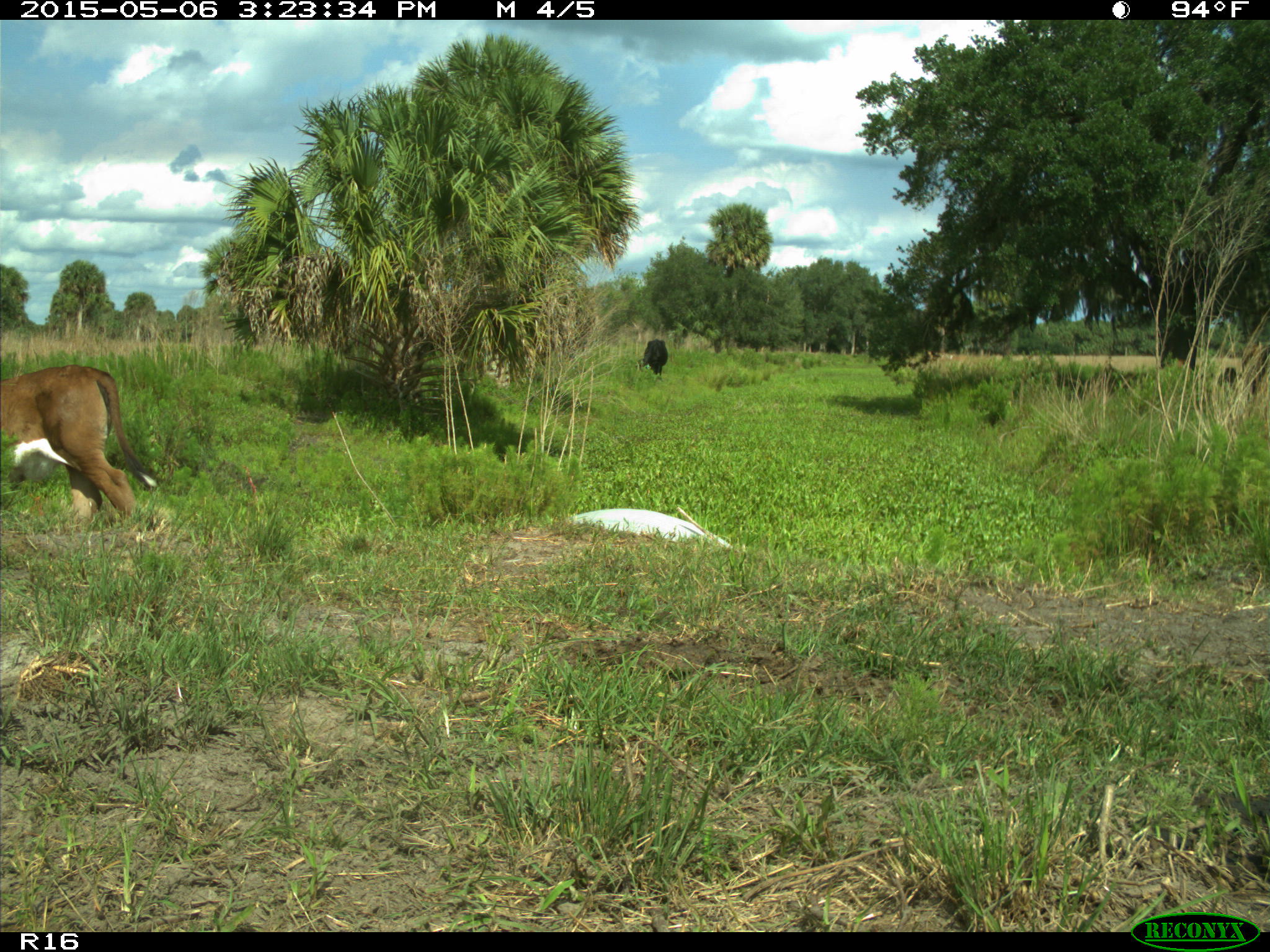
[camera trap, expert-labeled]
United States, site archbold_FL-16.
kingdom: Animalia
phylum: Chordata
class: Mammalia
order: Artiodactyla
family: Bovidae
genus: Bos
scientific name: Bos taurus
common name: domestic cow